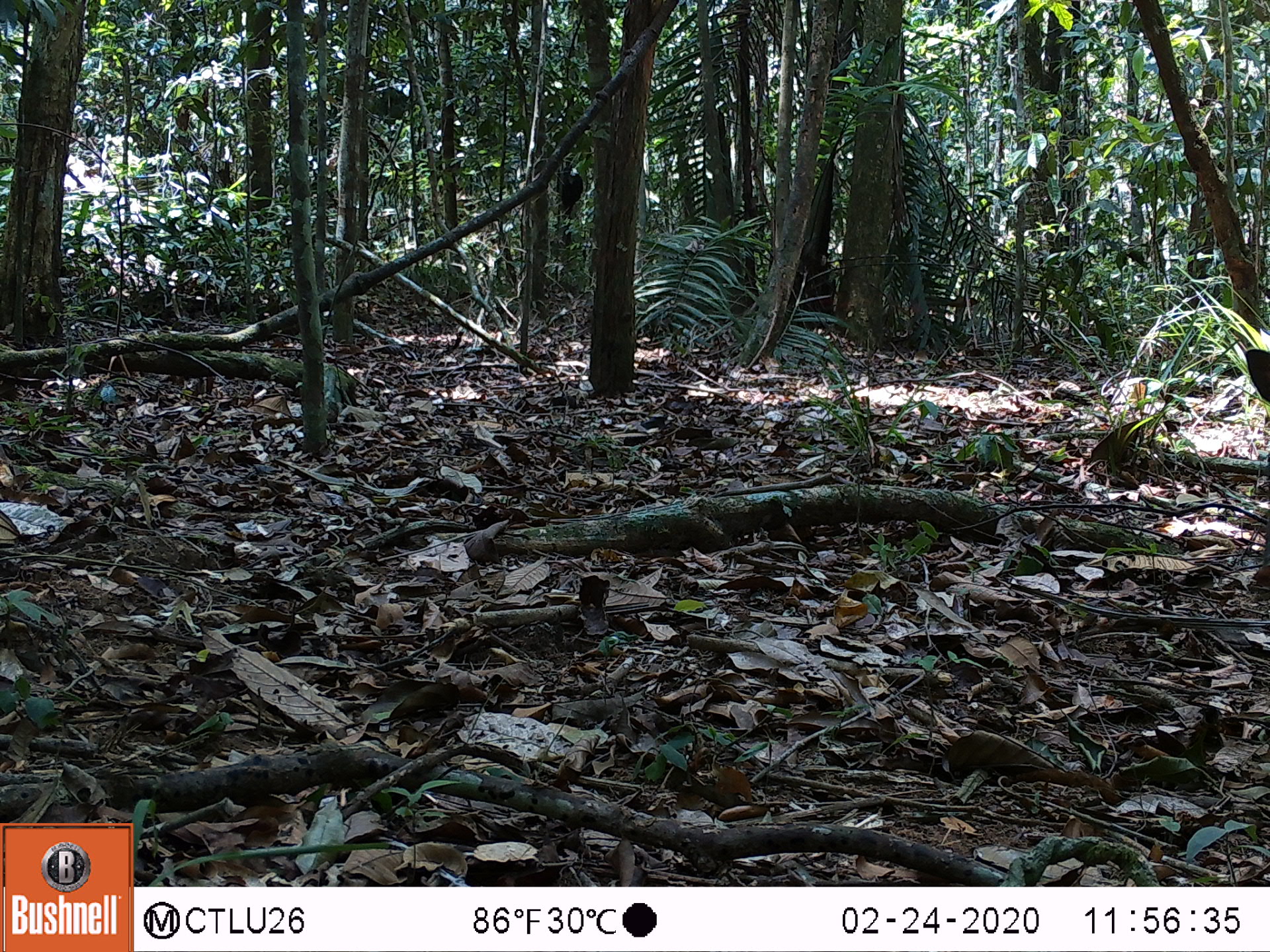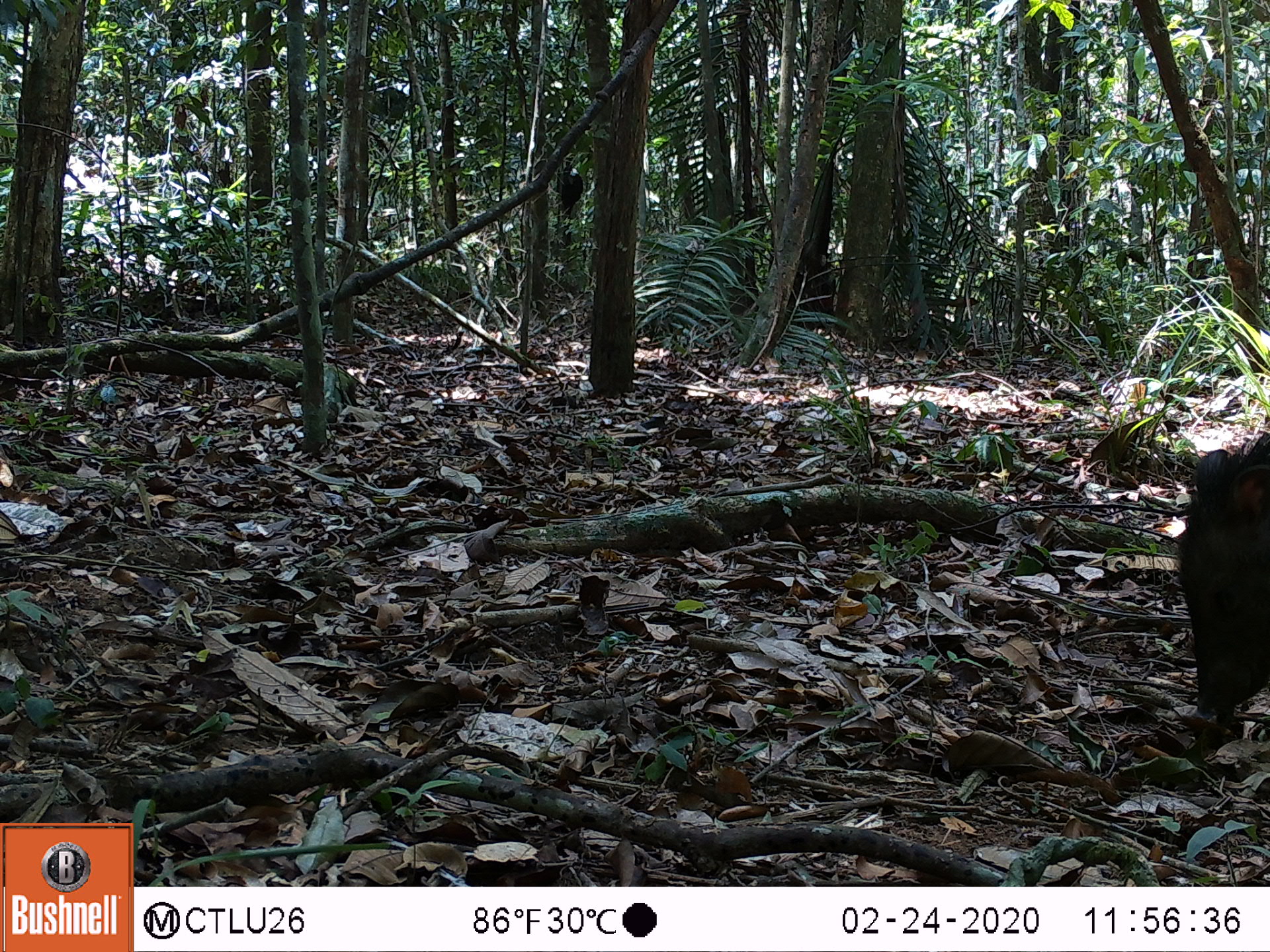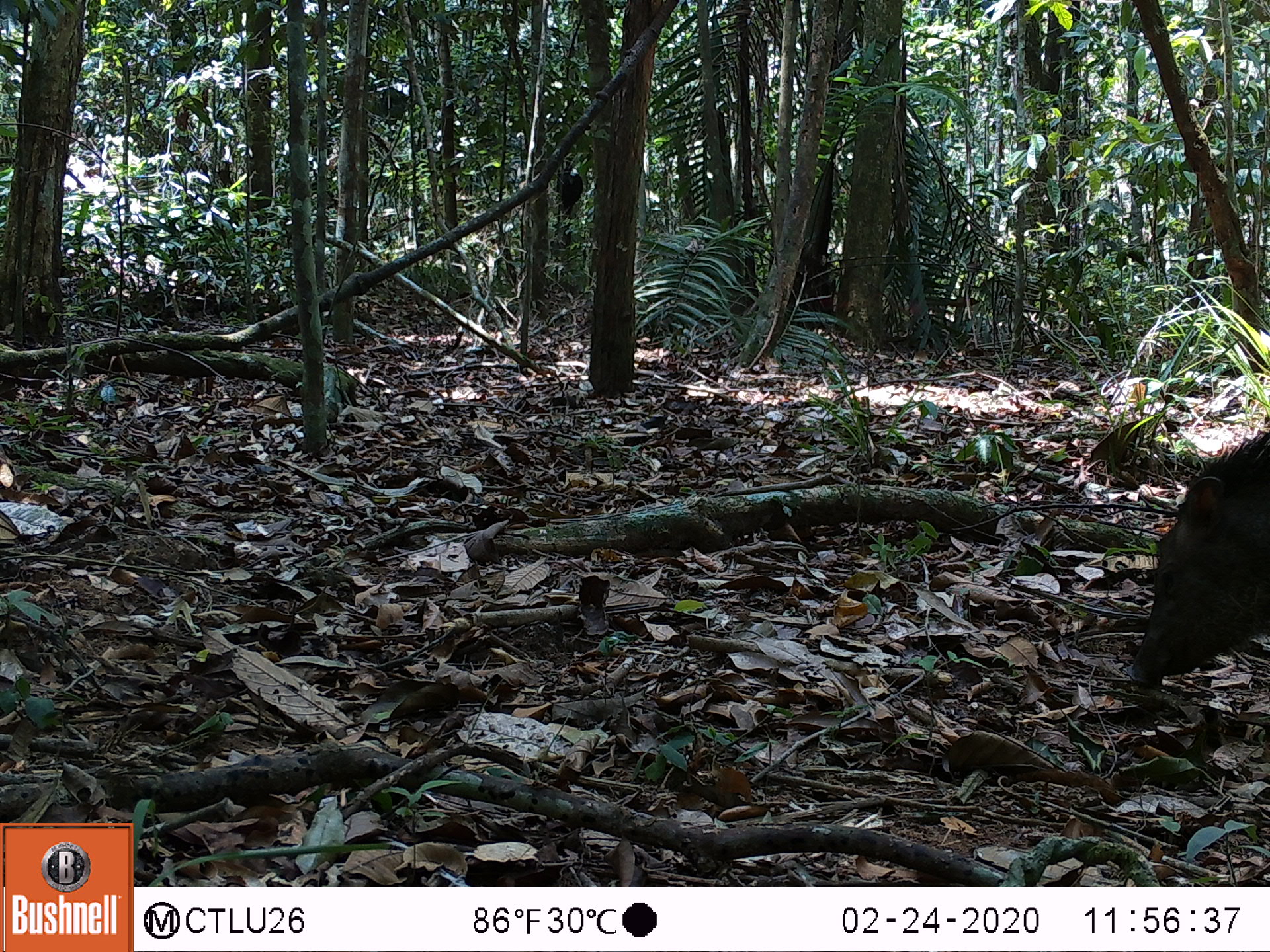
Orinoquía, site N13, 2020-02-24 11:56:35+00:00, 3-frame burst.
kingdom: Animalia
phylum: Chordata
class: Mammalia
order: Artiodactyla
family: Tayassuidae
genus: Pecari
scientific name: Pecari tajacu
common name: collared peccary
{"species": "collared peccary (Pecari tajacu)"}